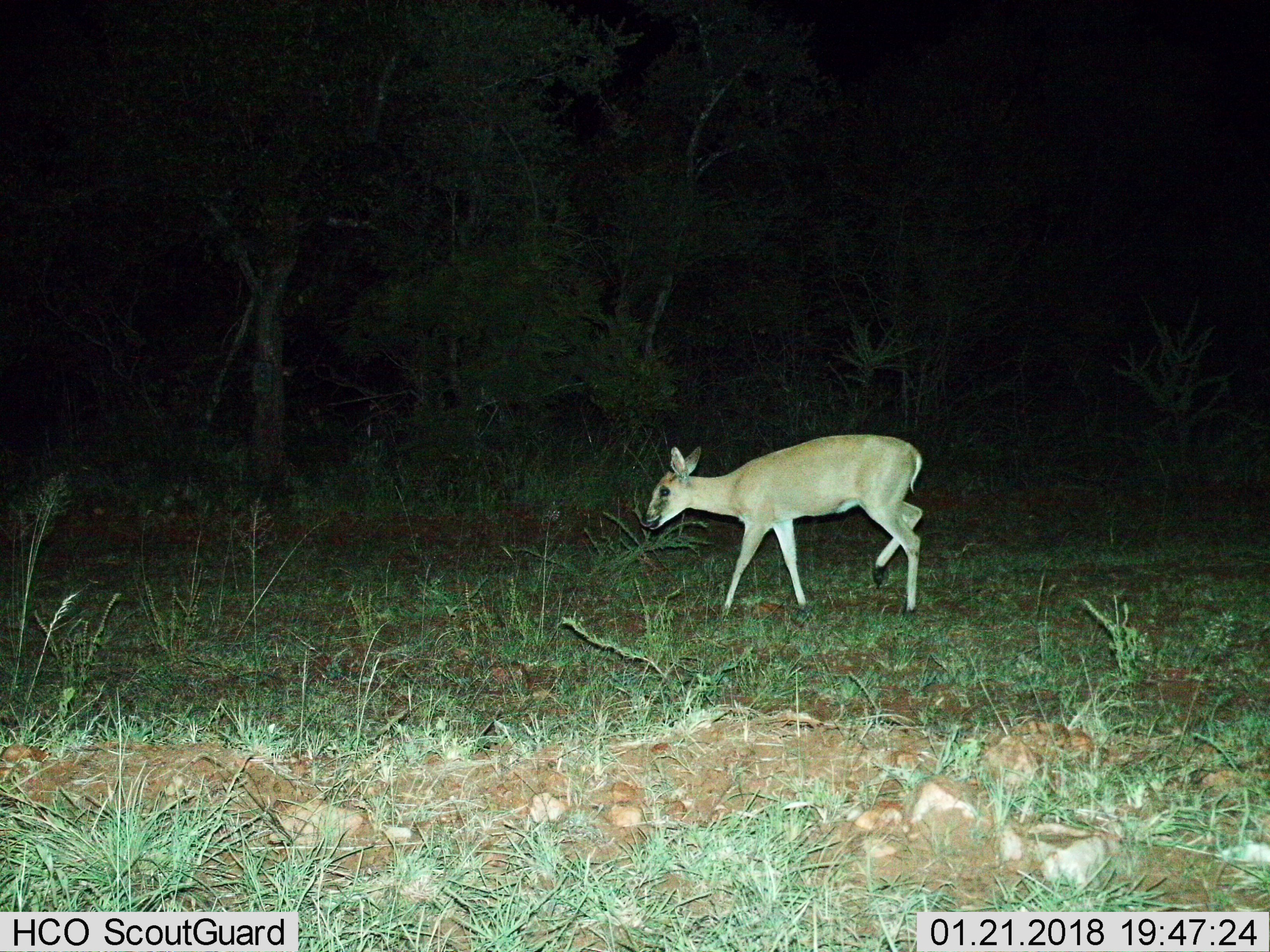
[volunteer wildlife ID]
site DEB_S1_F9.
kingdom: Animalia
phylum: Chordata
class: Mammalia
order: Artiodactyla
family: Bovidae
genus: Sylvicapra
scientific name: Sylvicapra grimmia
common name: common duiker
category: duikercommongrey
Duikercommongrey (common duiker) (Sylvicapra grimmia), count 1. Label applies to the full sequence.